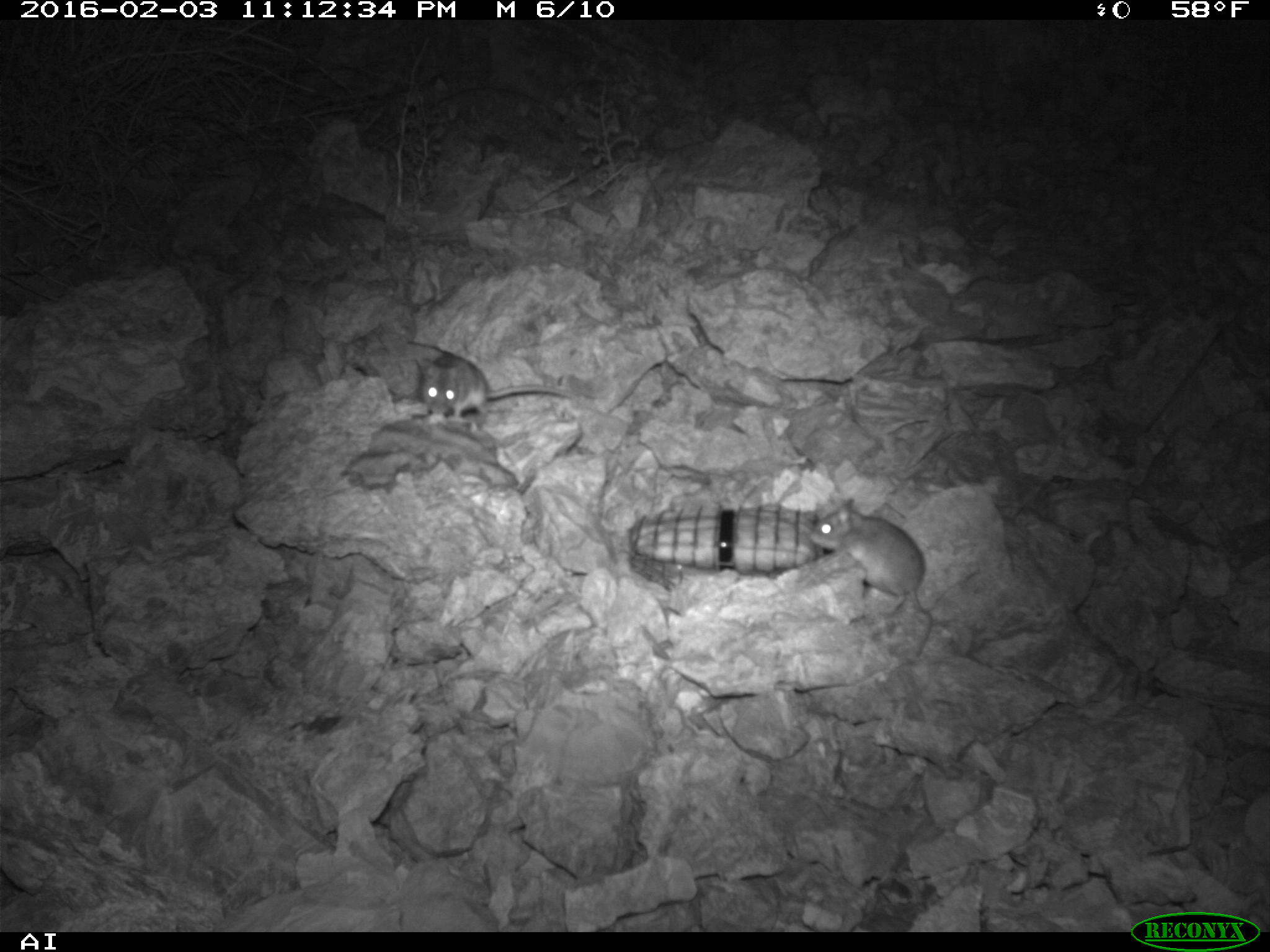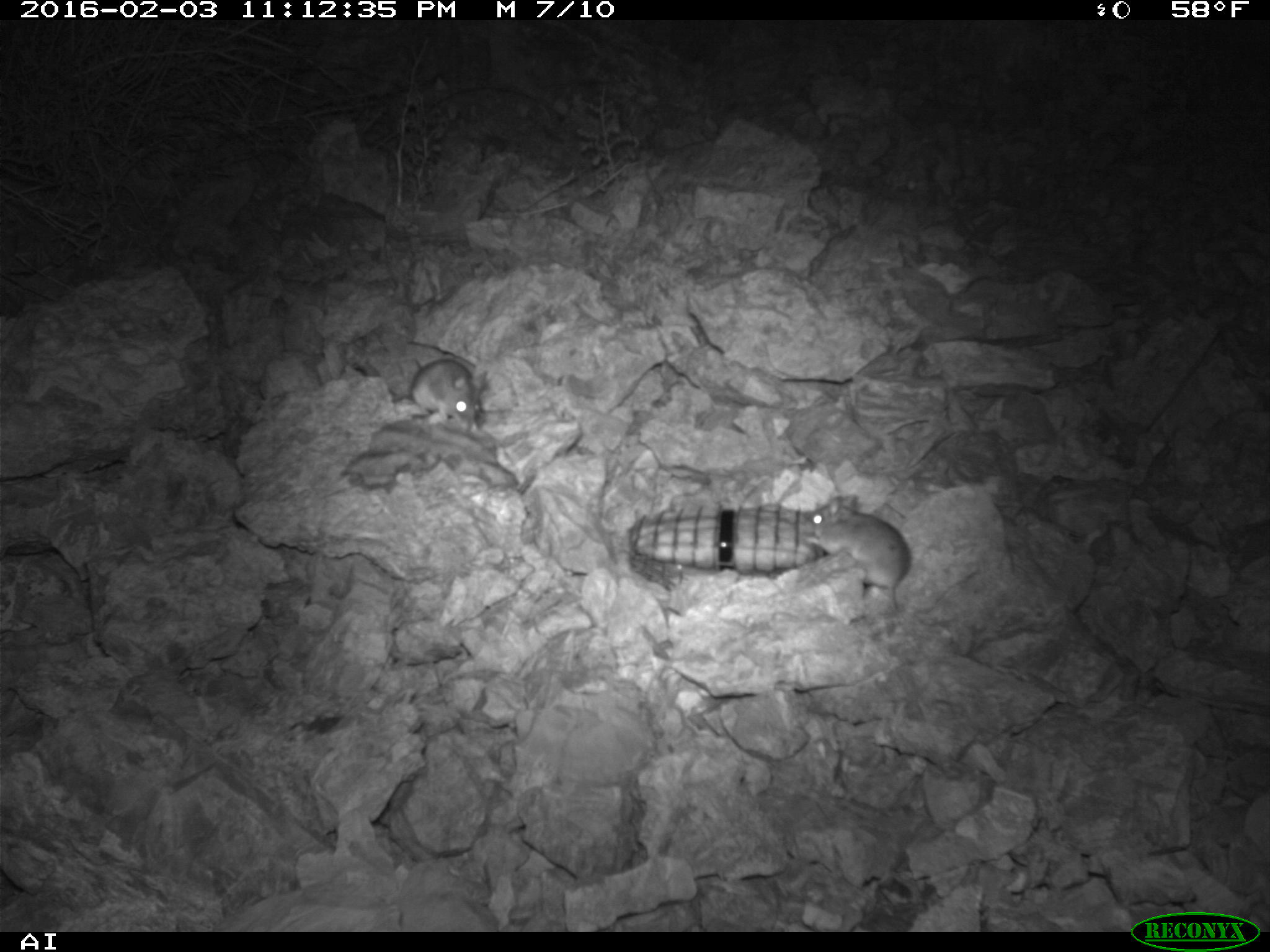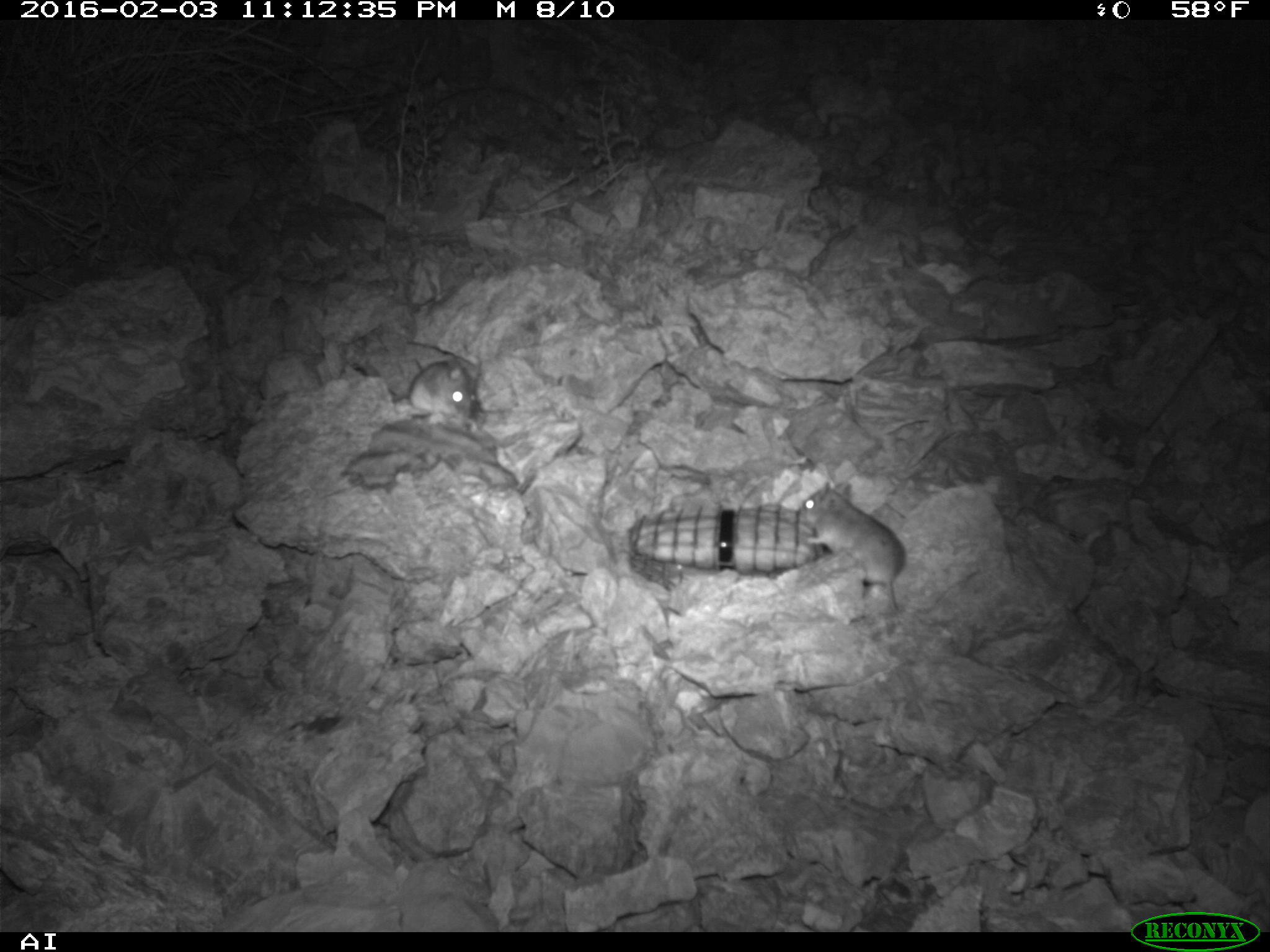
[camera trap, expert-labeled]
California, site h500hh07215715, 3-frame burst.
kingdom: Animalia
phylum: Chordata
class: Mammalia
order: Rodentia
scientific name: Rodentia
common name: rodent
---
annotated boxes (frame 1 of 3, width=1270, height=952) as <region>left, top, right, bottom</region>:
rodent: <region>809, 496, 933, 657</region>; <region>414, 351, 577, 438</region>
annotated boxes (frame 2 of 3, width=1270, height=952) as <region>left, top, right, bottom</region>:
rodent: <region>801, 494, 911, 609</region>; <region>411, 357, 484, 427</region>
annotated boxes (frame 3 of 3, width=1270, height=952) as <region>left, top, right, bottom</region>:
rodent: <region>795, 478, 905, 613</region>; <region>393, 356, 477, 423</region>